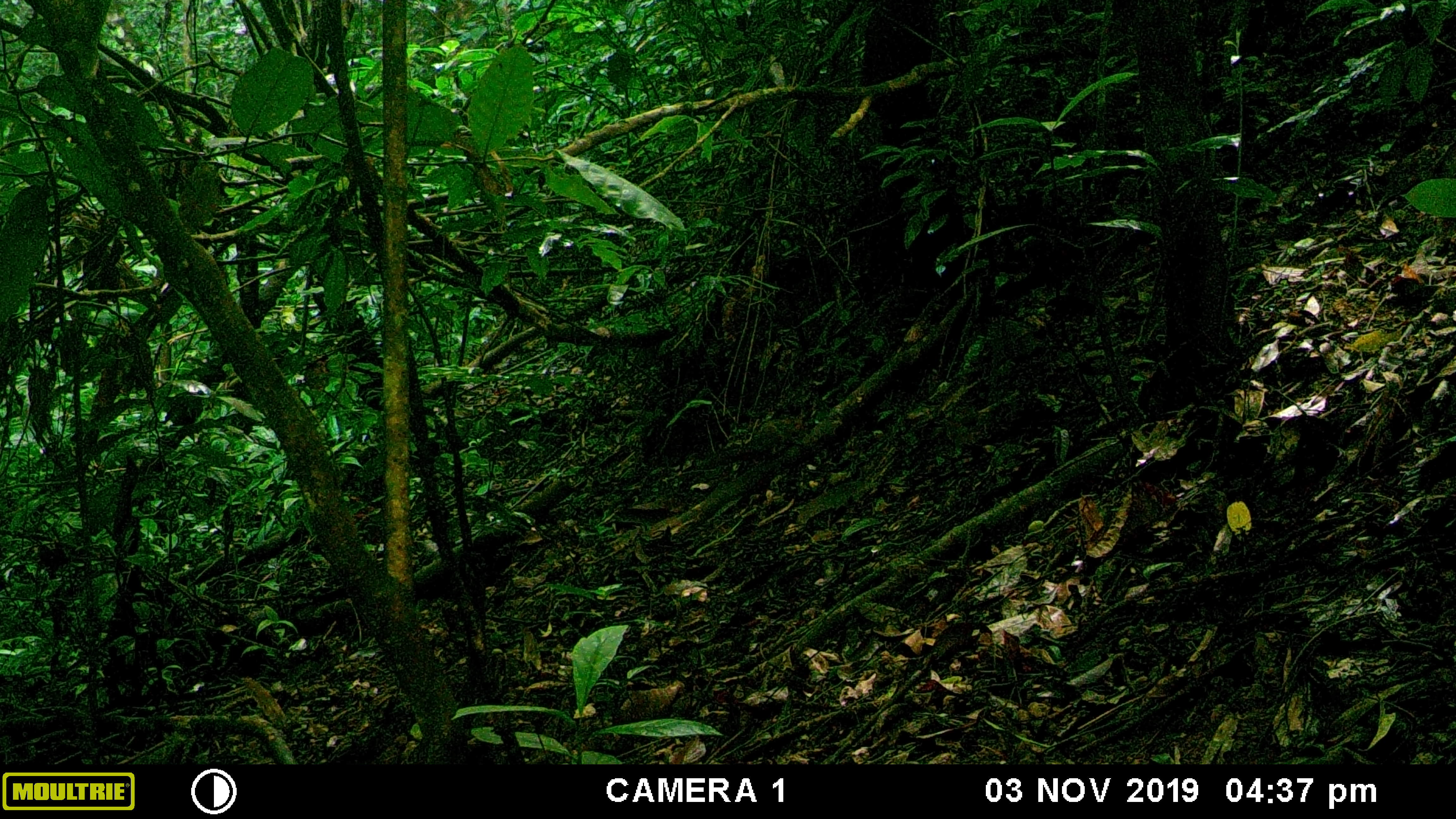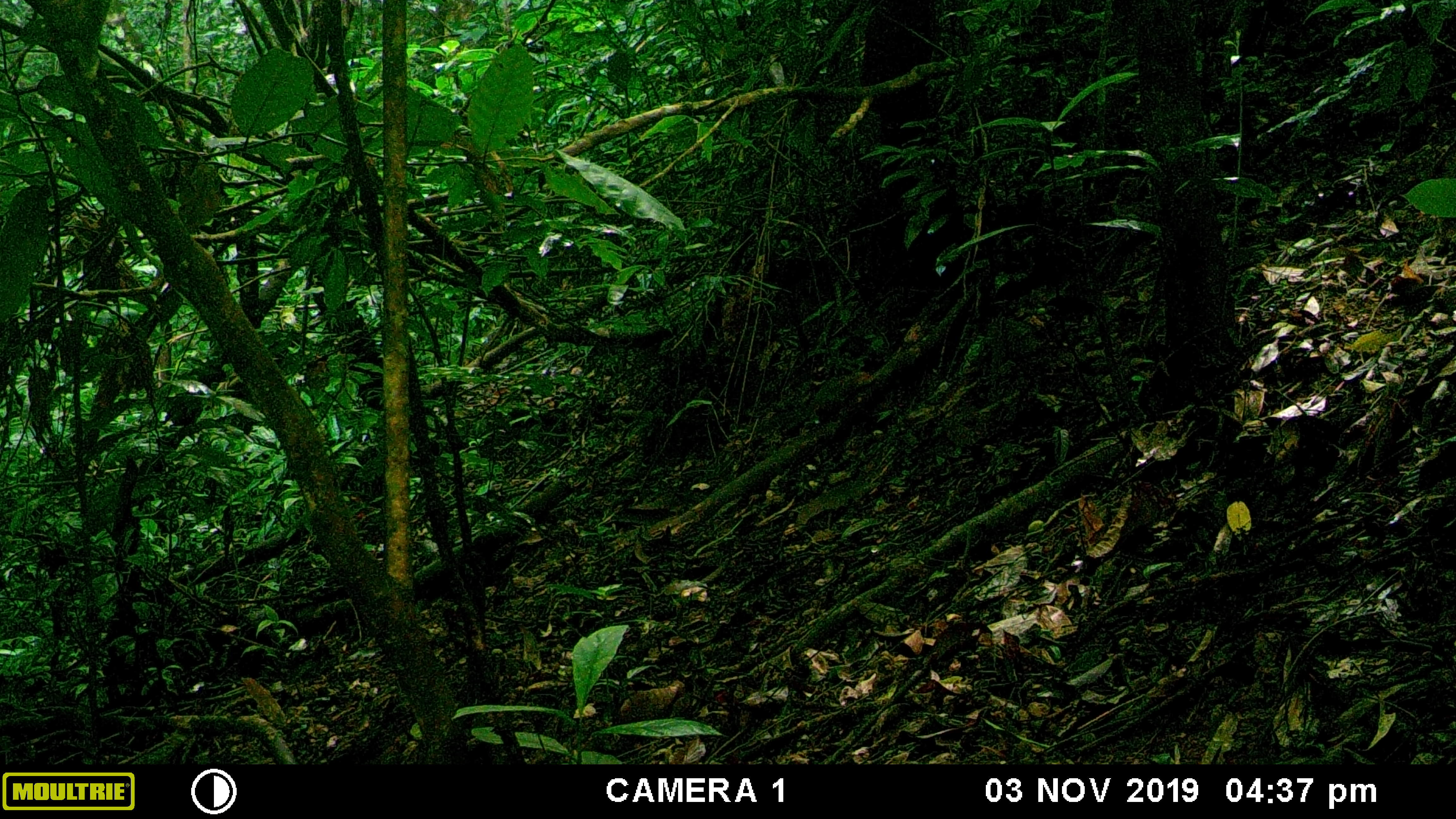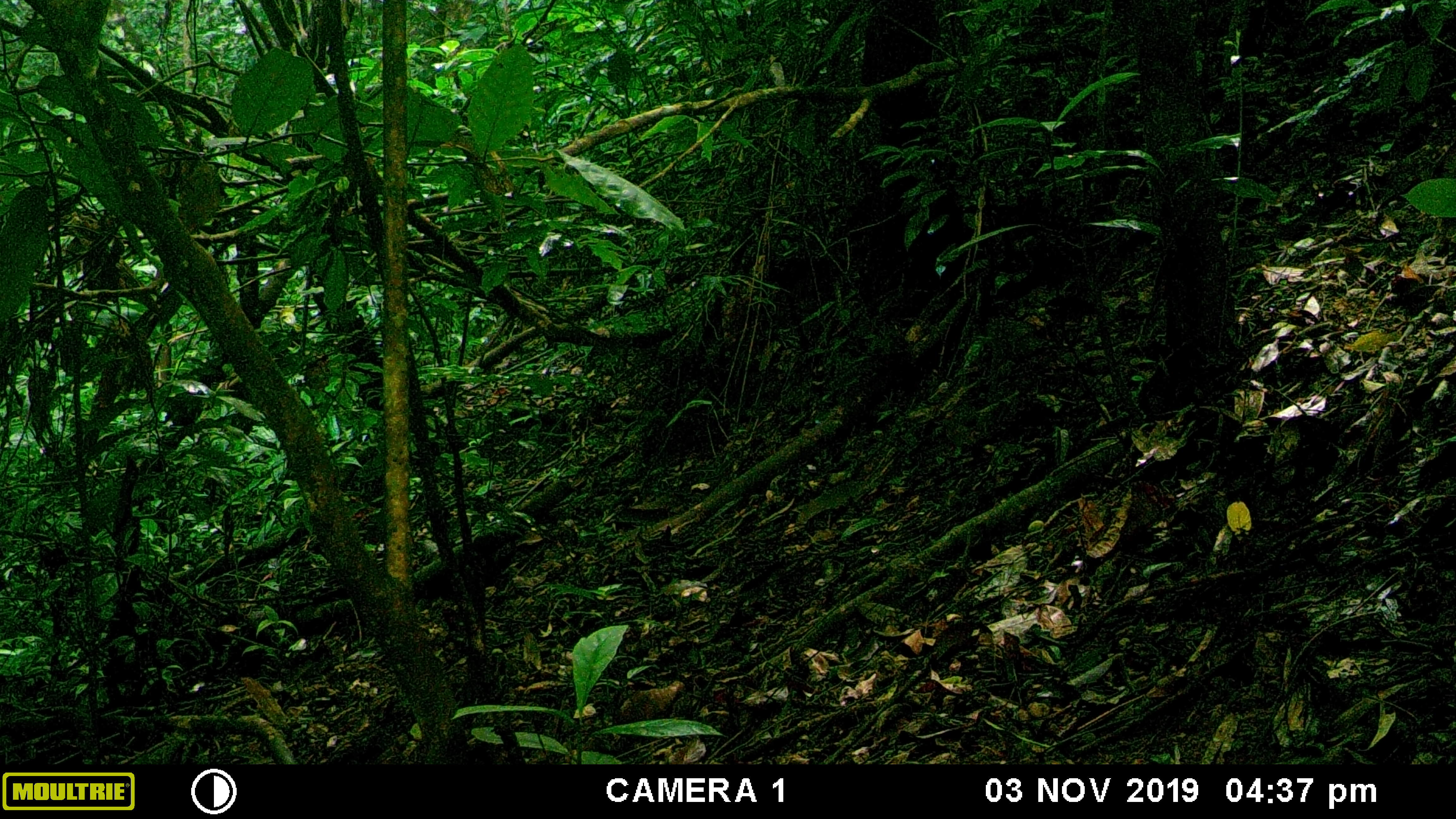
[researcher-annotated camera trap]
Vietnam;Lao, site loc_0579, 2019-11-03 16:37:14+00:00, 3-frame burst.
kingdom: Animalia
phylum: Chordata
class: Mammalia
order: Rodentia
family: Sciuridae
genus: Dremomys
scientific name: Dremomys rufigenis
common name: red-cheeked squirrel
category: red cheeked squirrel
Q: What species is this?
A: Red cheeked squirrel (red-cheeked squirrel) (Dremomys rufigenis).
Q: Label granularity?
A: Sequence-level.